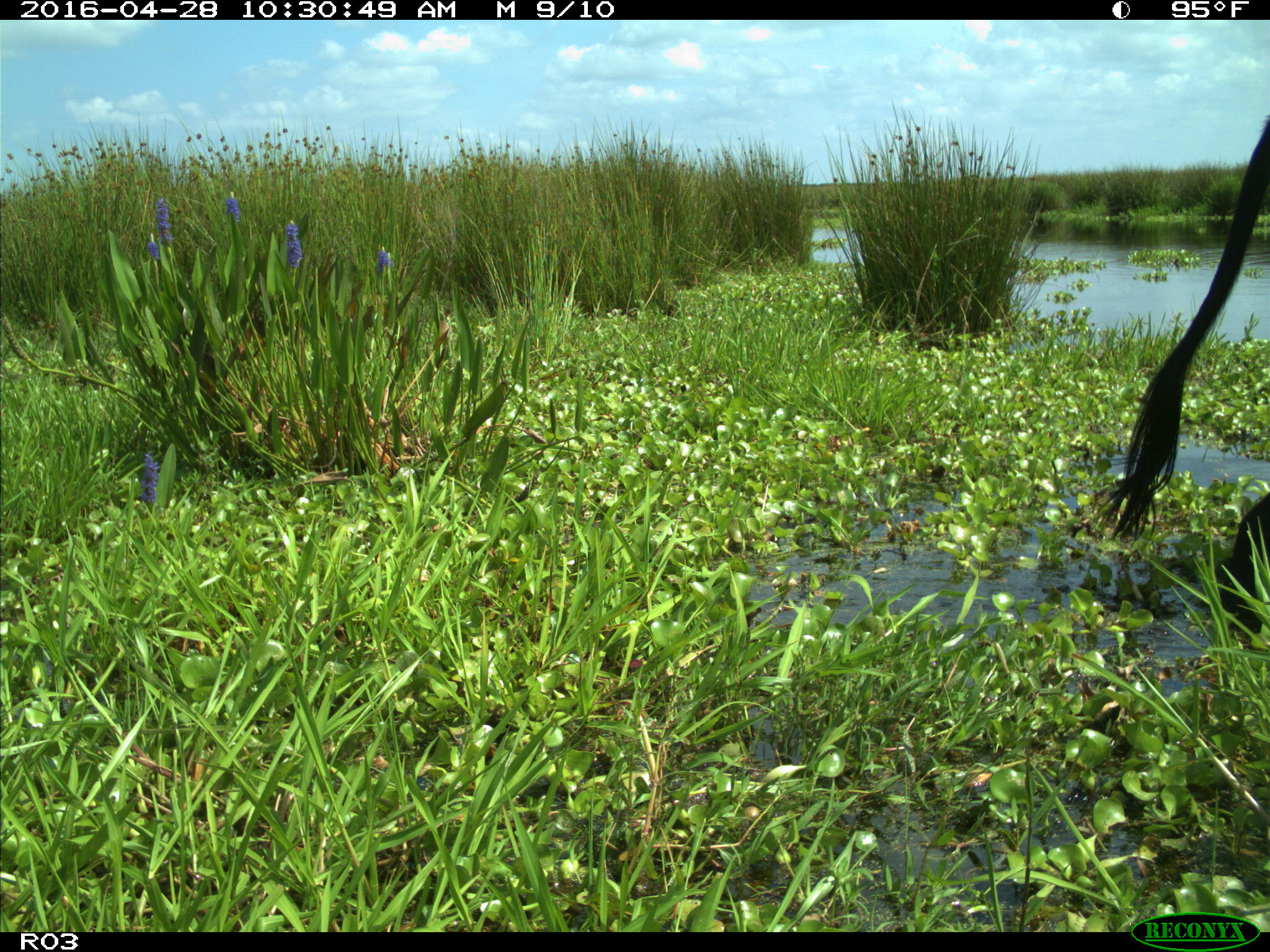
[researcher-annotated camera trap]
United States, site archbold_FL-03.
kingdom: Animalia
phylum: Chordata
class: Mammalia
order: Artiodactyla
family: Bovidae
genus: Bos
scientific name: Bos taurus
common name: domestic cow